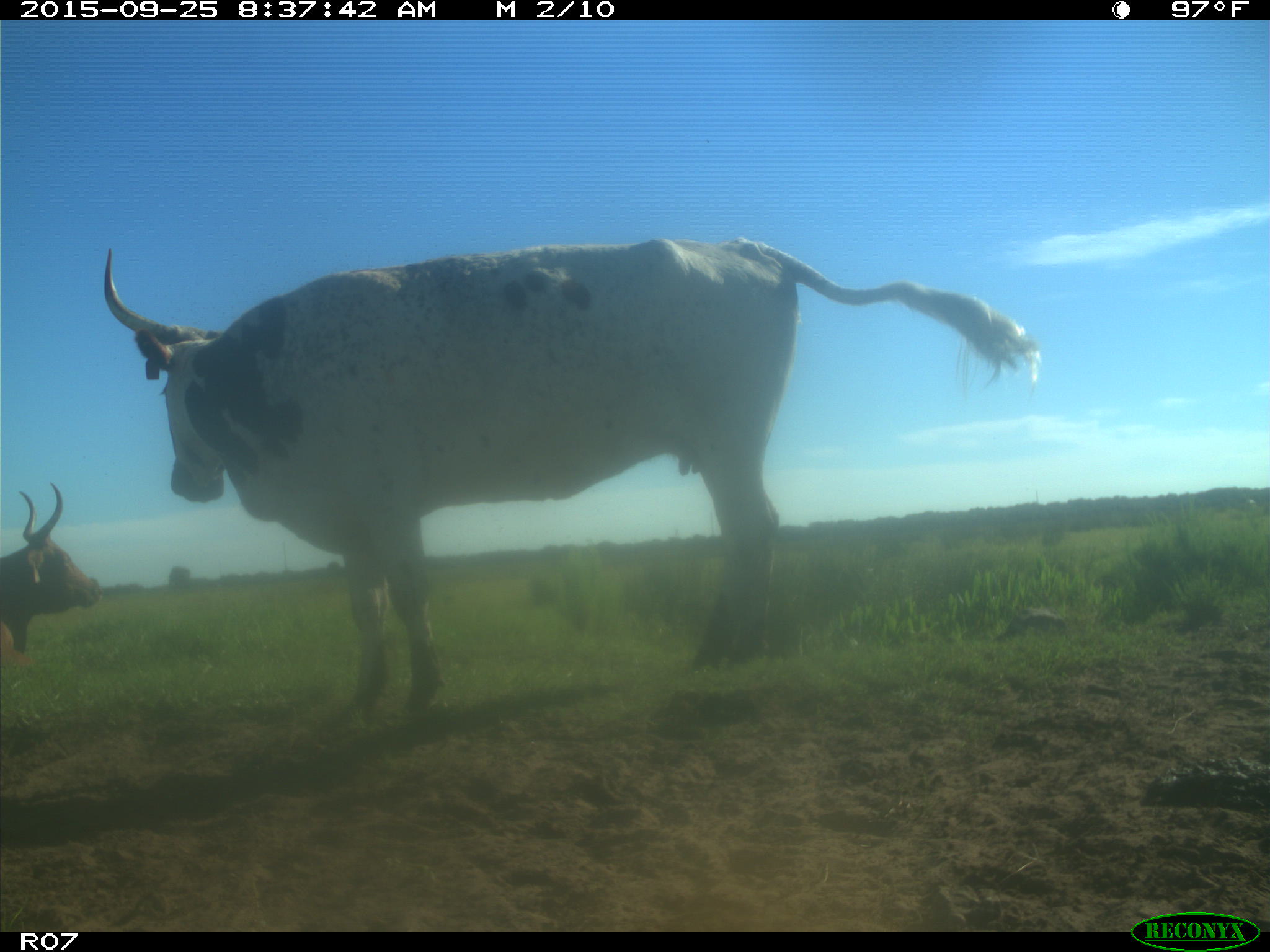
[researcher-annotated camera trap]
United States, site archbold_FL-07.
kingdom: Animalia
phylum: Chordata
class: Mammalia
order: Artiodactyla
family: Bovidae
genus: Bos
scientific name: Bos taurus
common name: domestic cow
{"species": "Bos taurus (domestic cow)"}